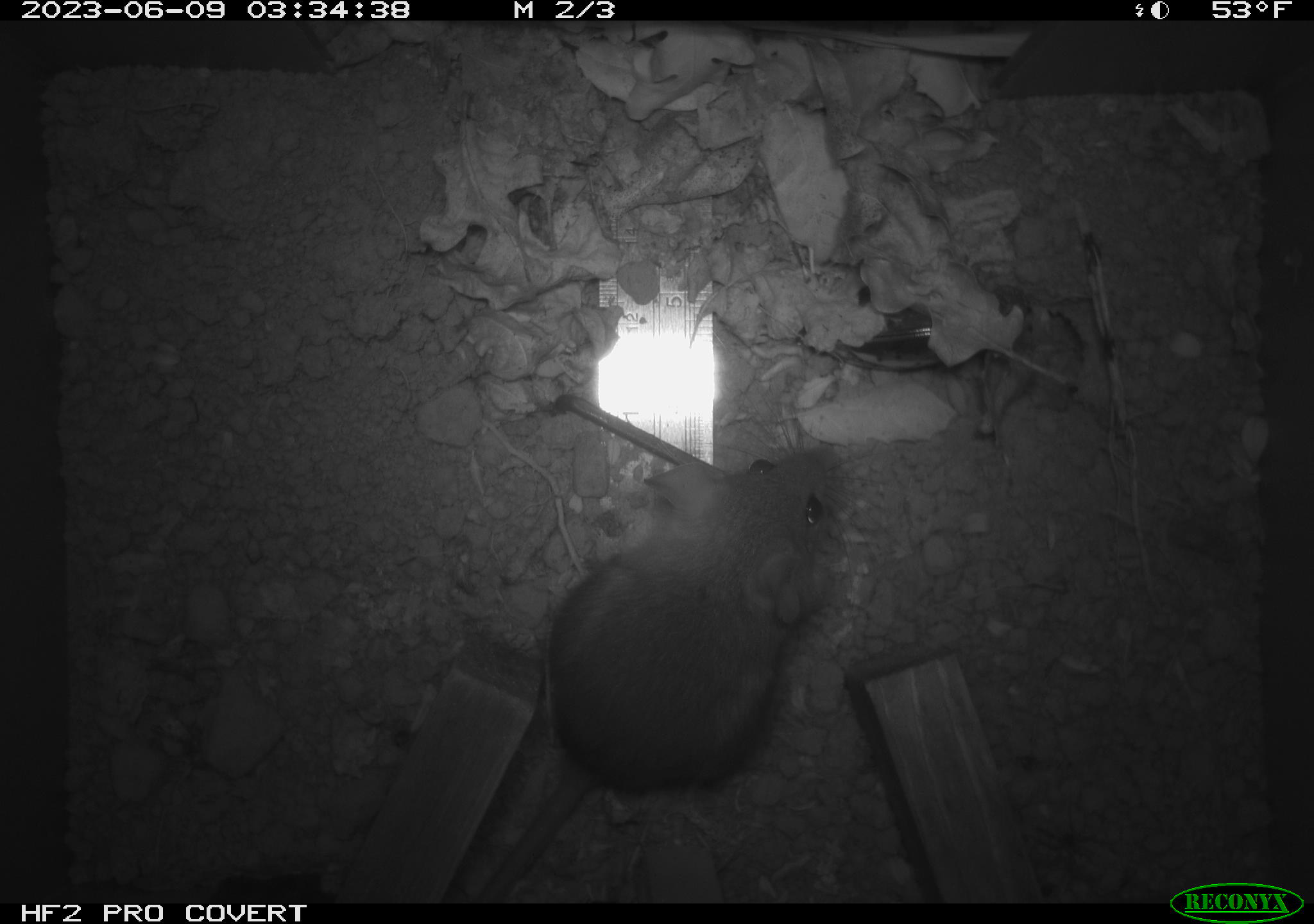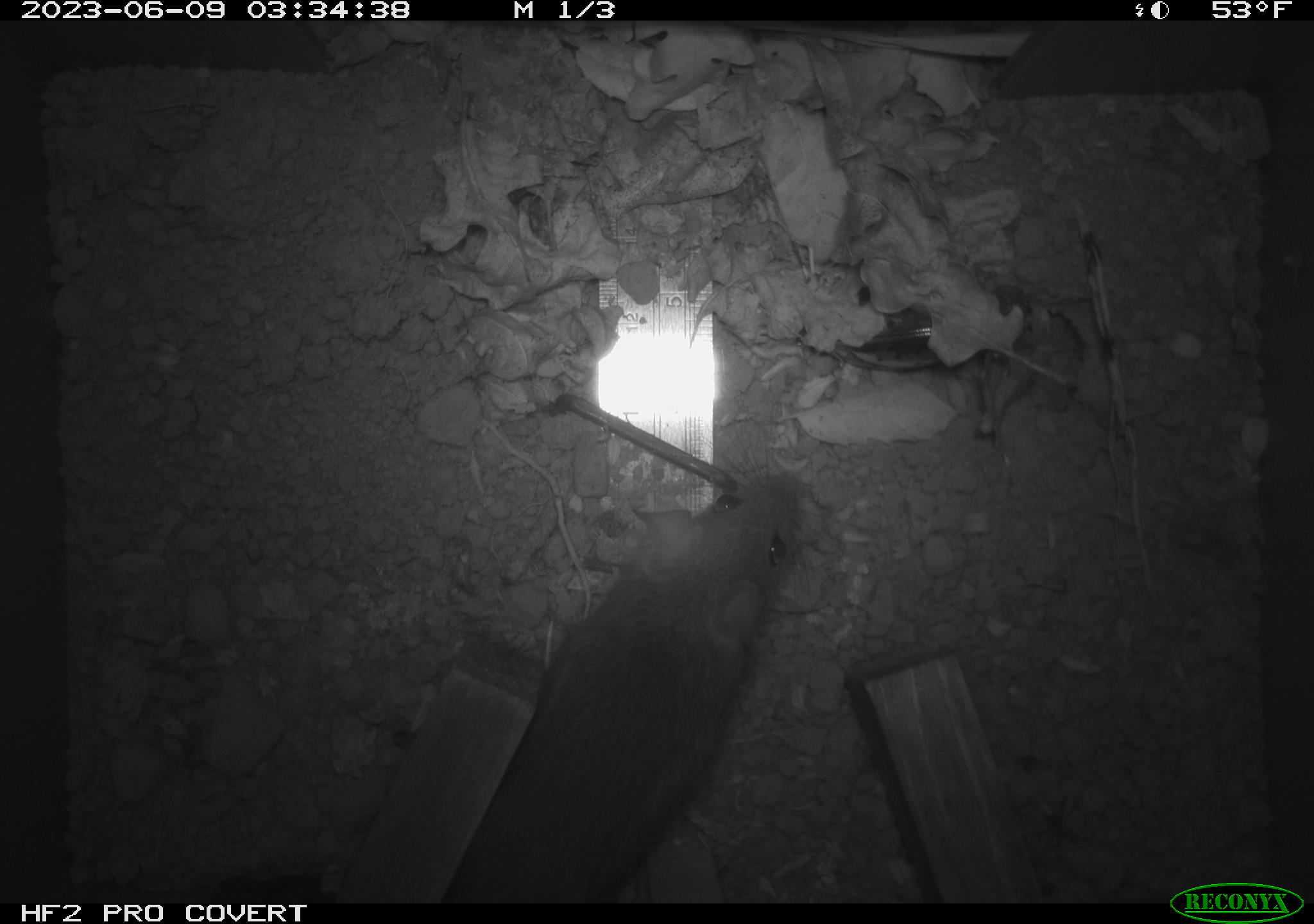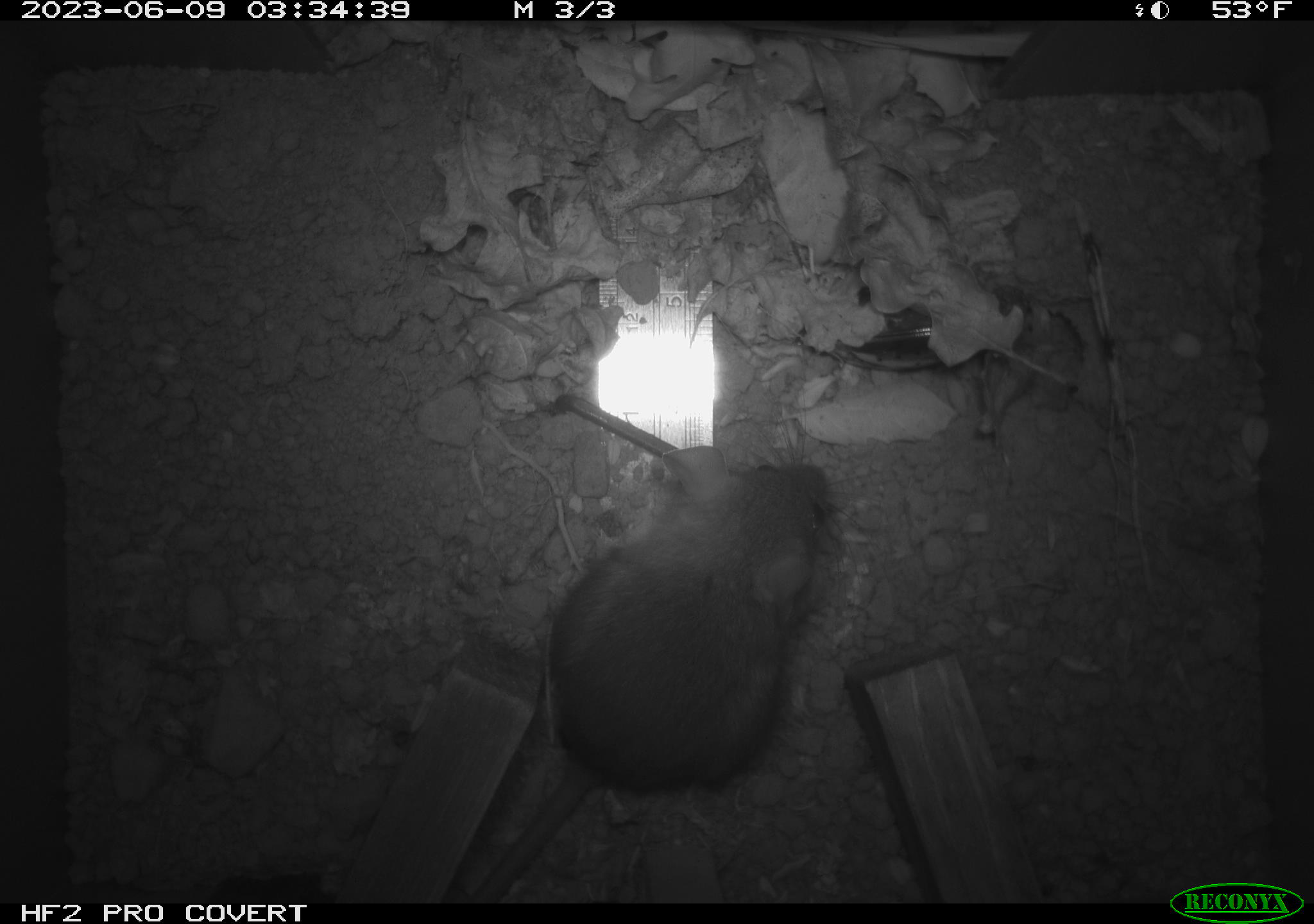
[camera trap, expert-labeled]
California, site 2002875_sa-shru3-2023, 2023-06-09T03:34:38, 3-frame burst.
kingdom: Animalia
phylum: Chordata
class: Mammalia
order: Rodentia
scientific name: Rodentia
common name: mouse species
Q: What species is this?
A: Mouse species (Rodentia).